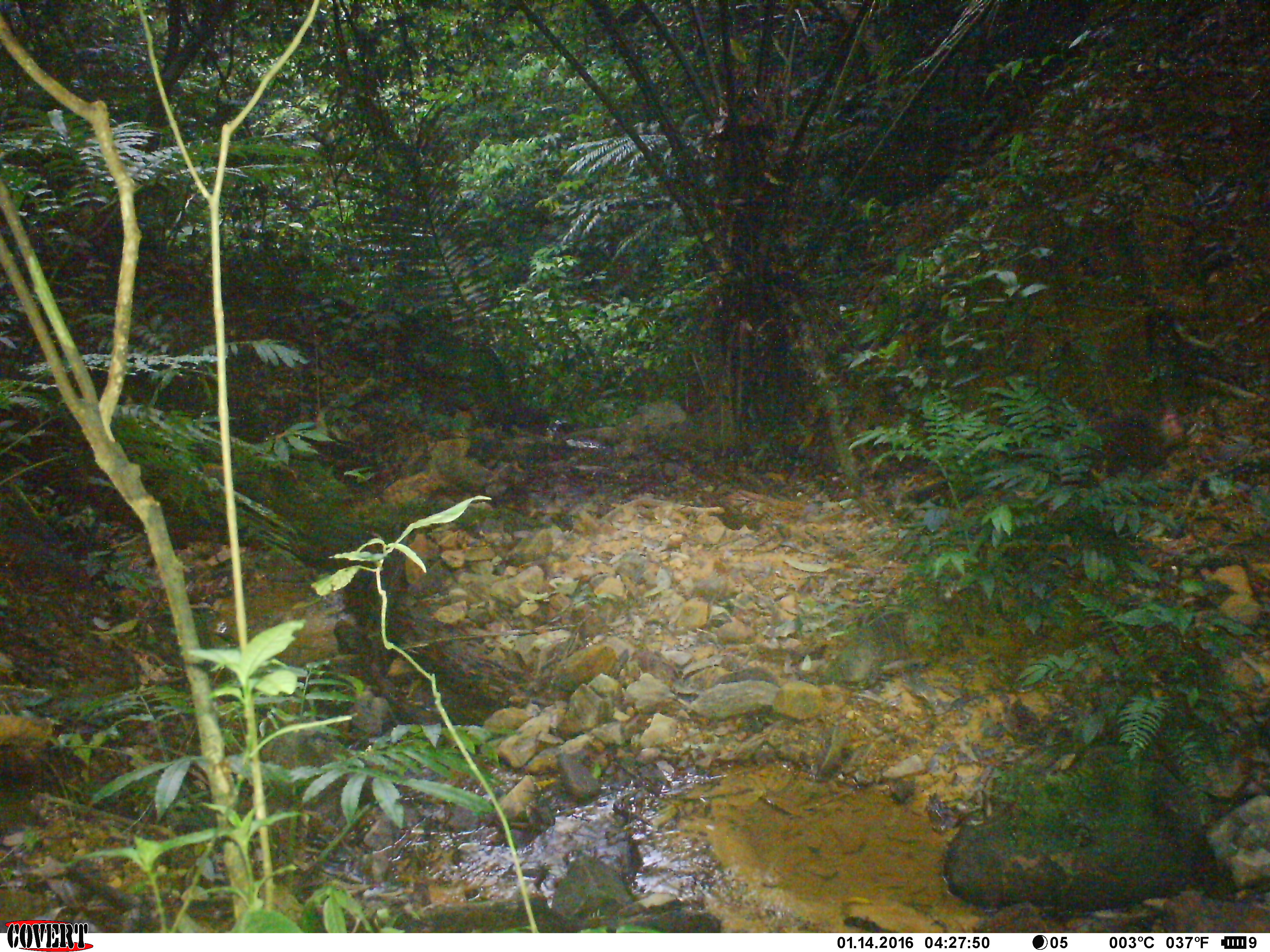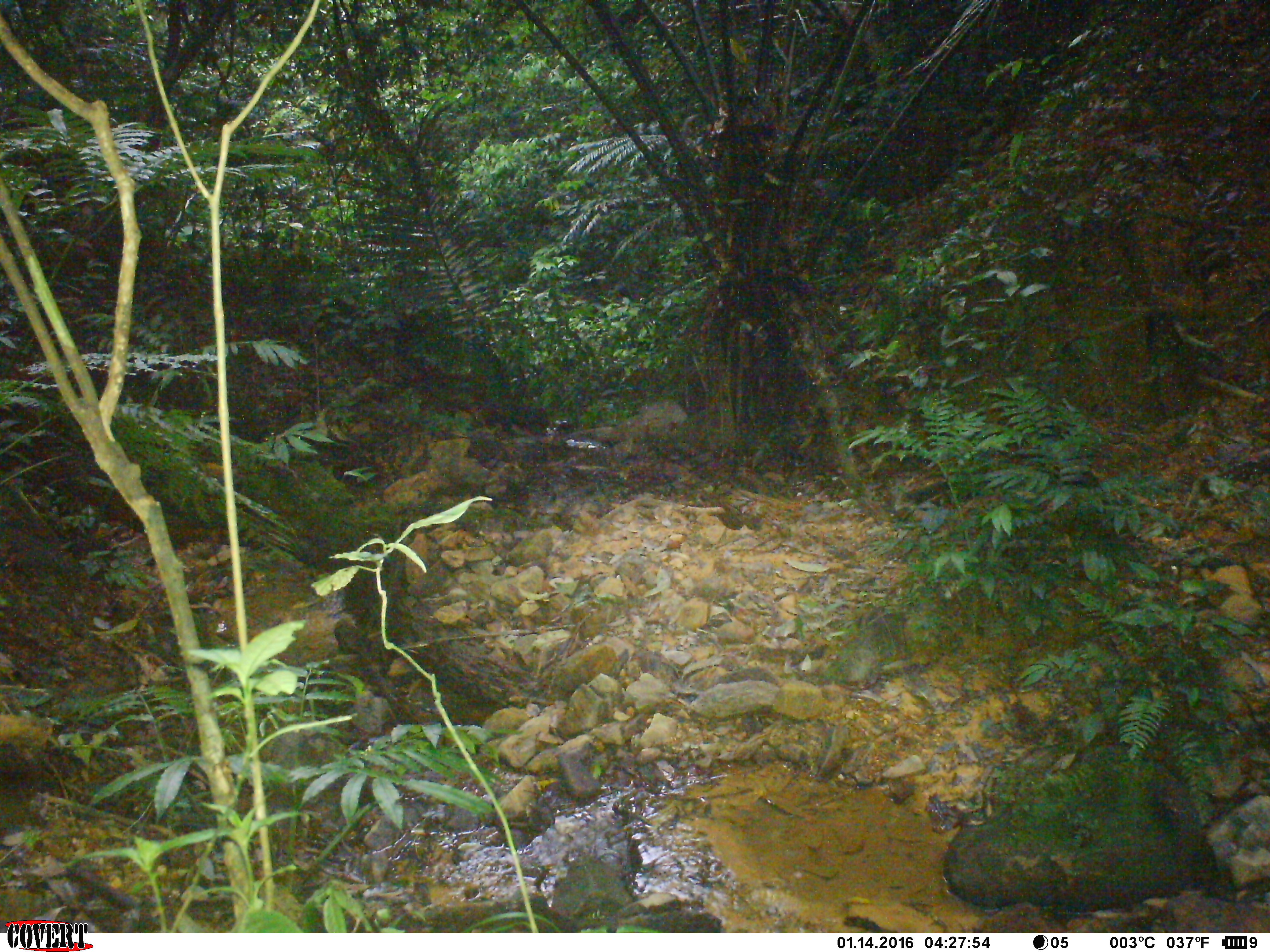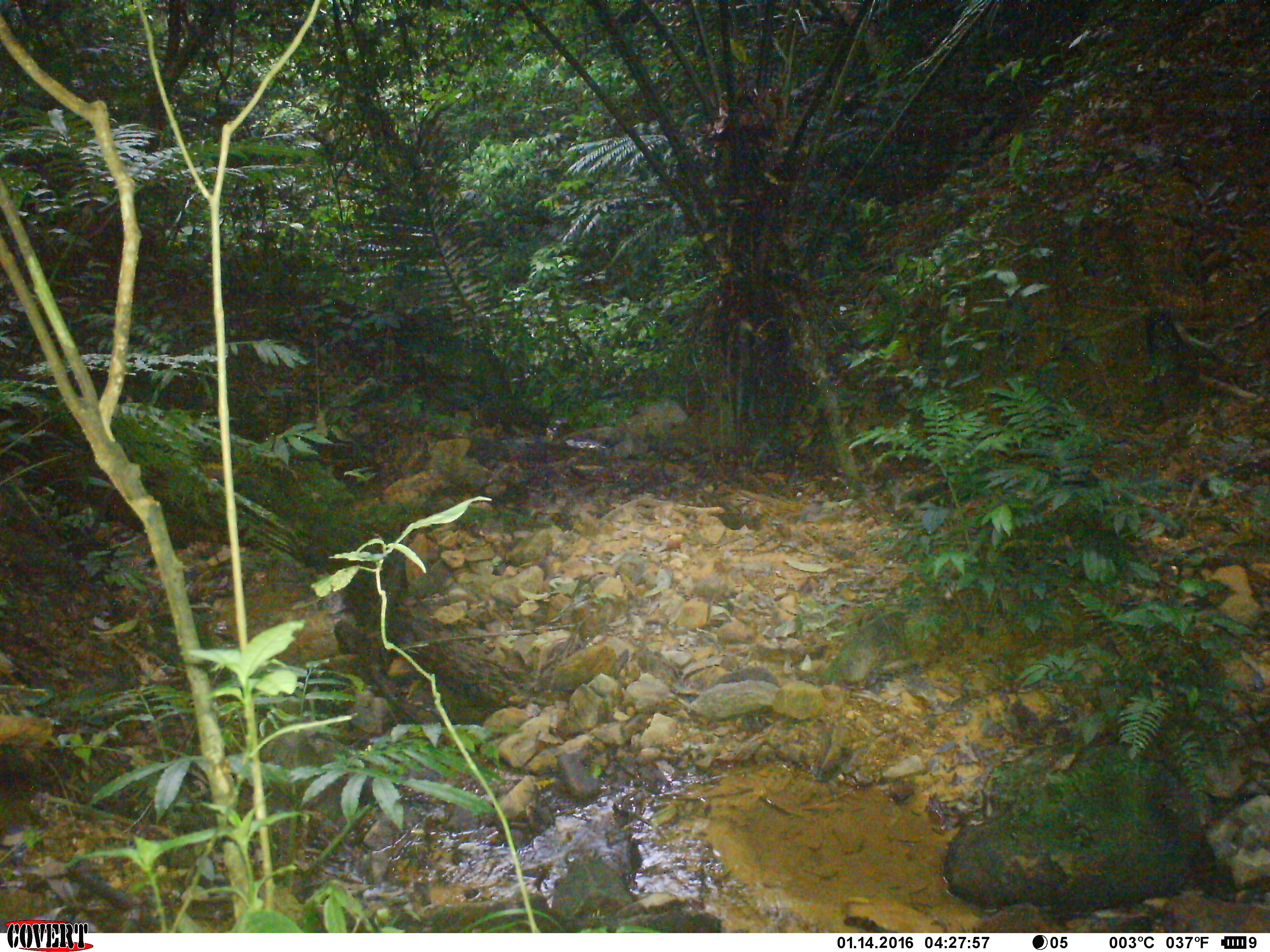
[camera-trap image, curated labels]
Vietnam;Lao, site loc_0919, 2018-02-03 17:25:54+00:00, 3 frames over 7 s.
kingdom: Animalia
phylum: Chordata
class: Mammalia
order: Primates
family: Cercopithecidae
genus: Macaca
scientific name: Macaca arctoides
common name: stump-tailed macaque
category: stump tailed macaque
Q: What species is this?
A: Stump tailed macaque (stump-tailed macaque) (Macaca arctoides).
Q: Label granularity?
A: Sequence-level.